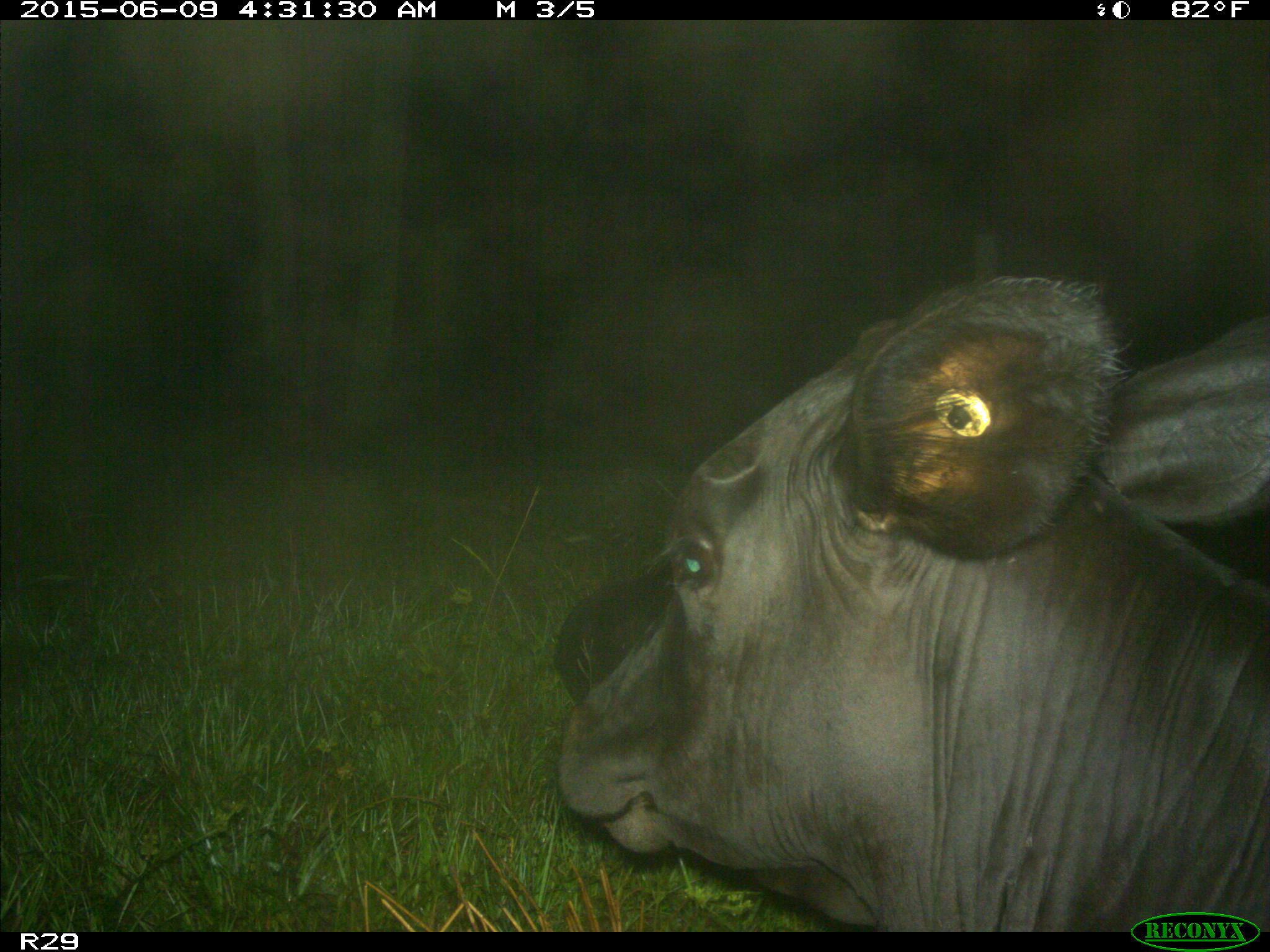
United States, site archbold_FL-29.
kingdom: Animalia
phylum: Chordata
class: Mammalia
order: Artiodactyla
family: Bovidae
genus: Bos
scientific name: Bos taurus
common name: domestic cow